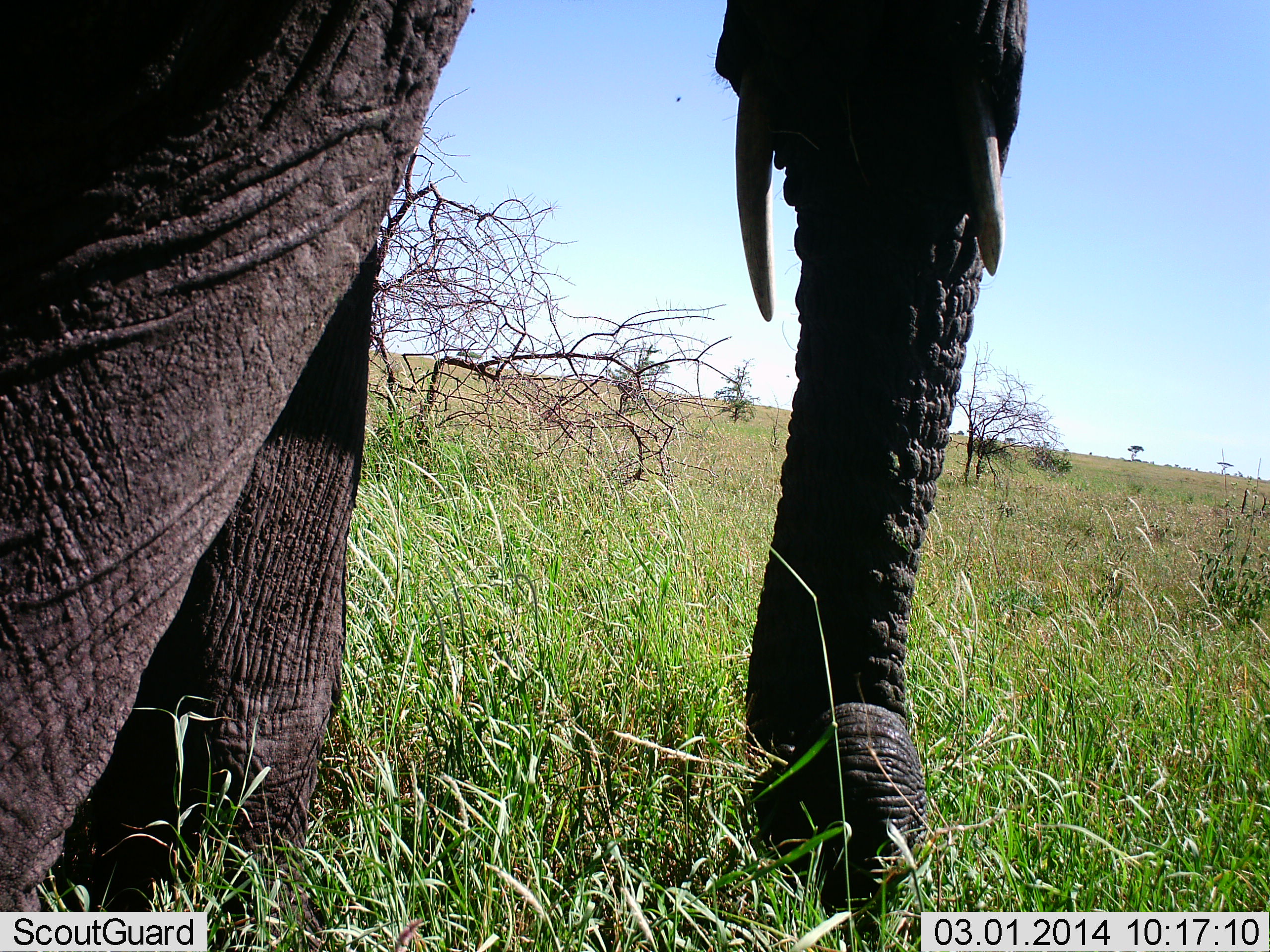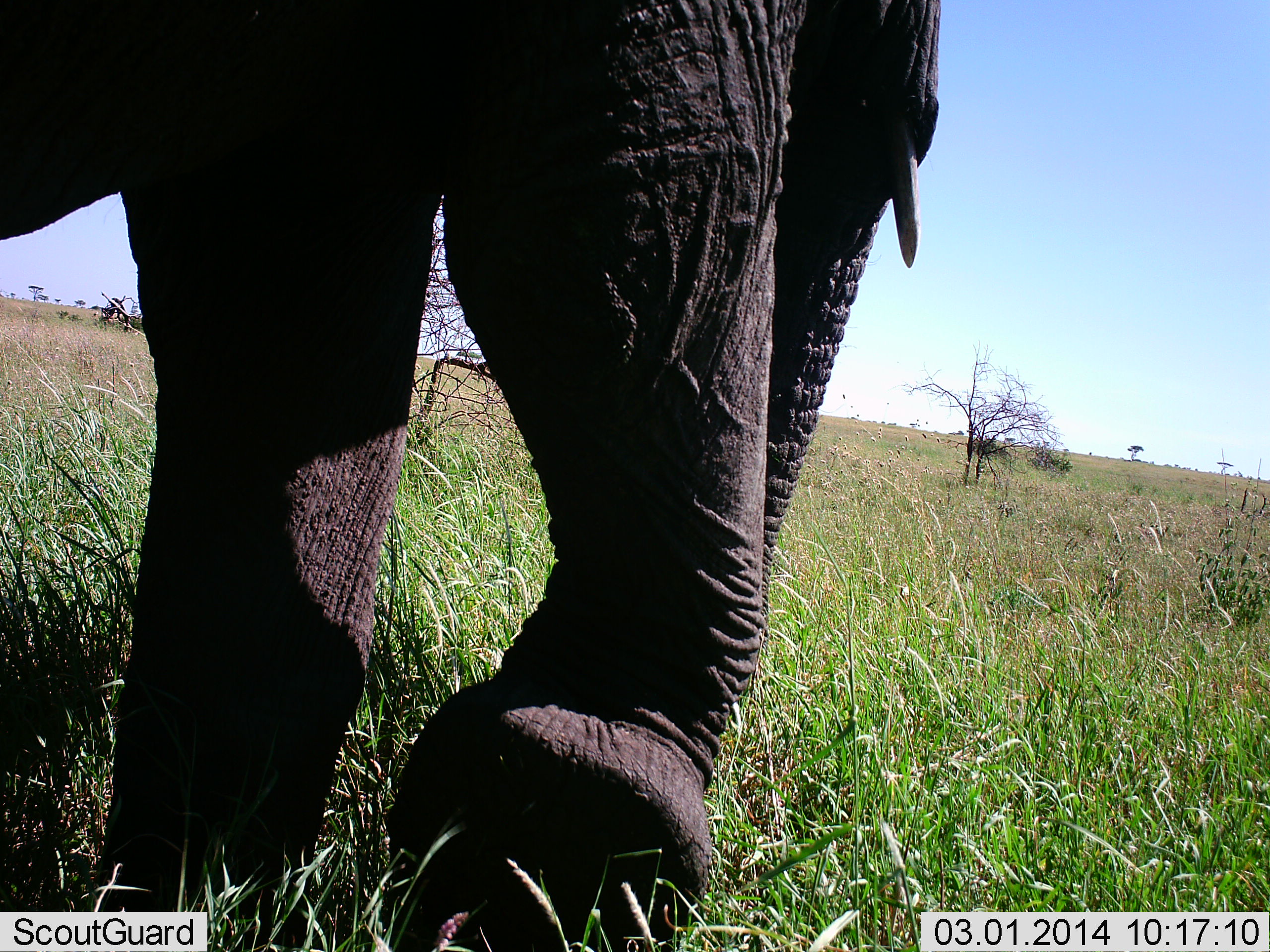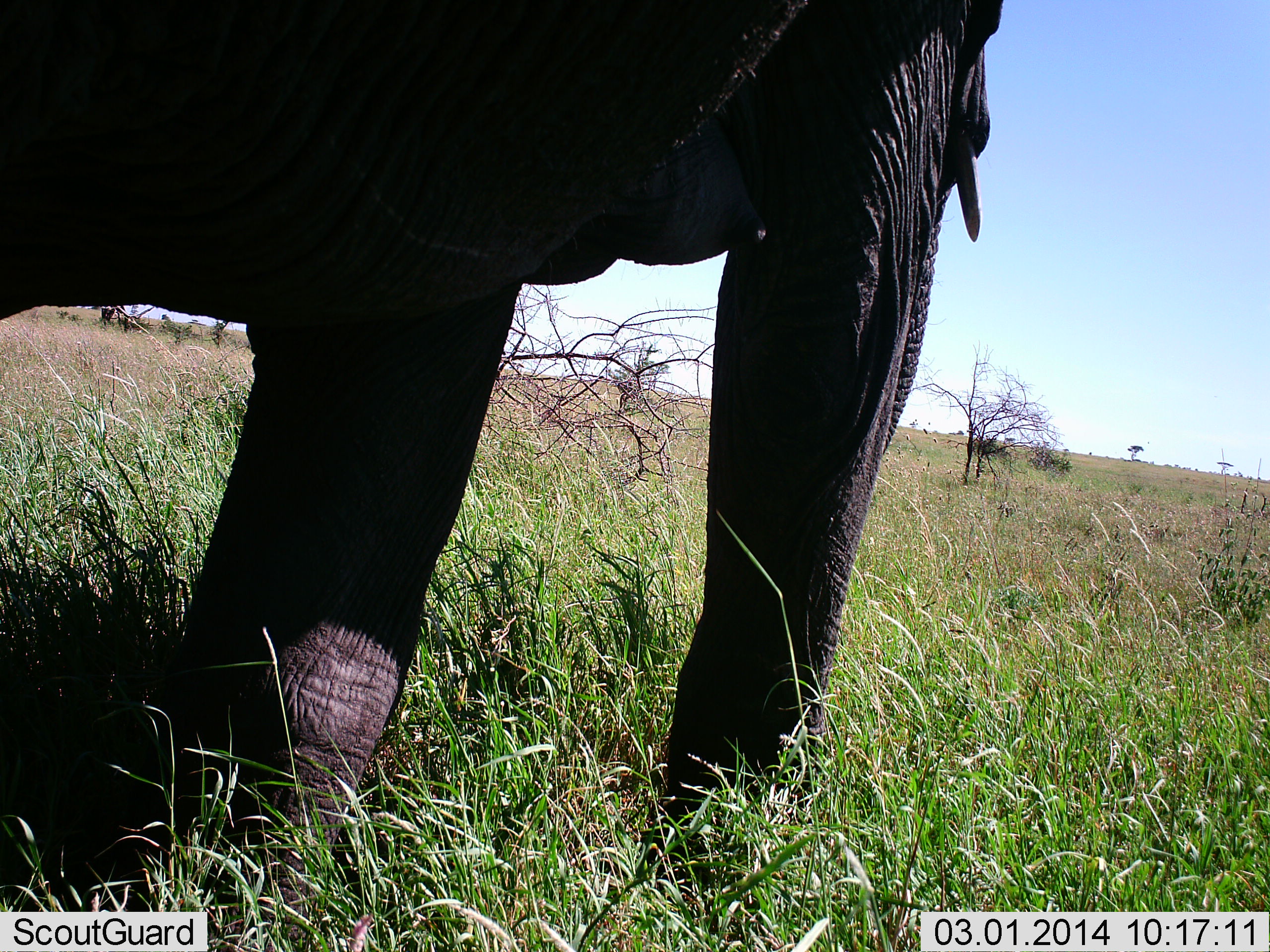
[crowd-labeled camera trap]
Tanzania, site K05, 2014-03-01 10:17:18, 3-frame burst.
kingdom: Animalia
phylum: Chordata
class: Mammalia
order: Proboscidea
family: Elephantidae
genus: Loxodonta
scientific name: Loxodonta africana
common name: african bush elephant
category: elephant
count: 1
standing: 10%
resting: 0%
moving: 90%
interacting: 0%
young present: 0%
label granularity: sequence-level